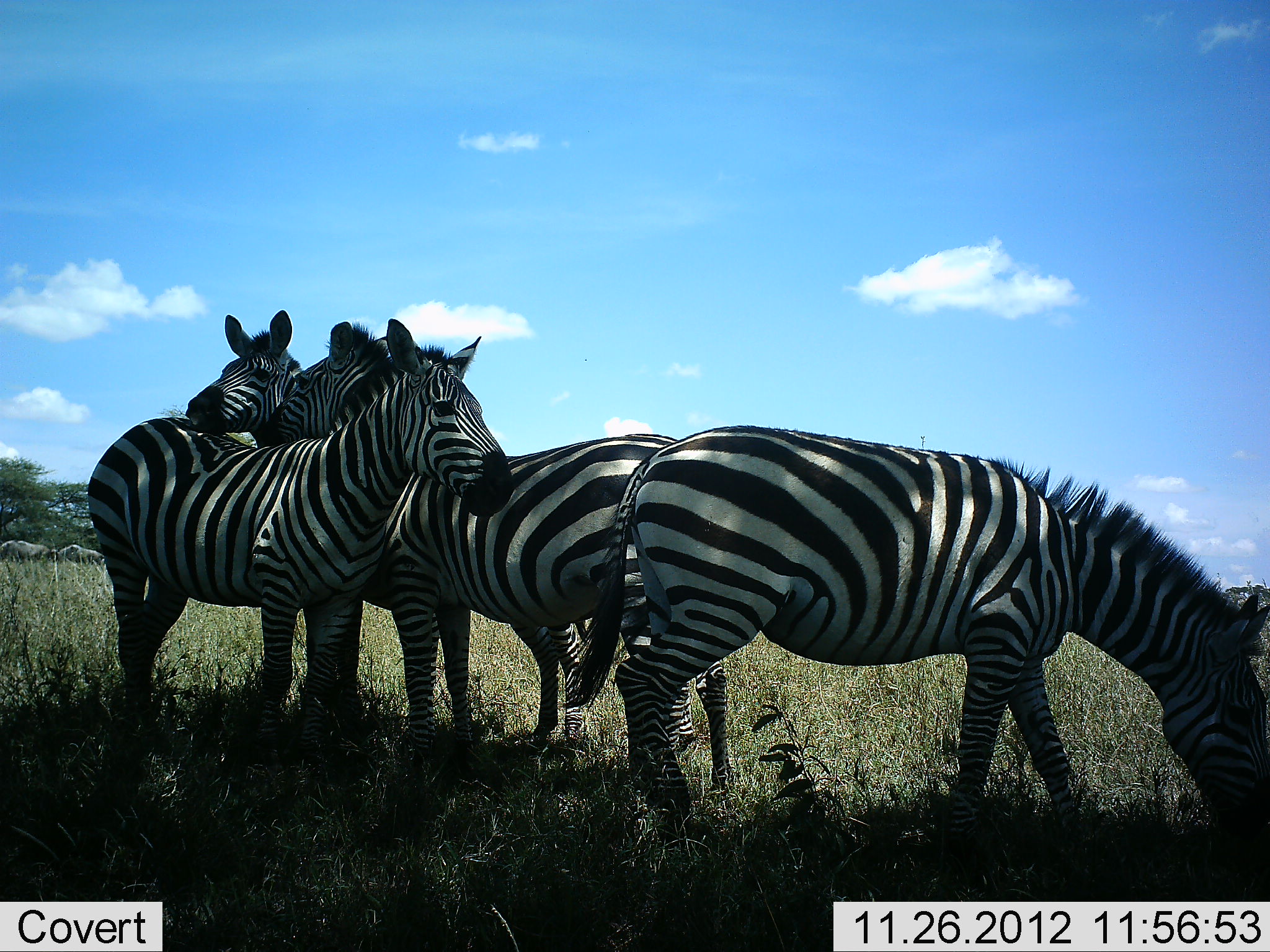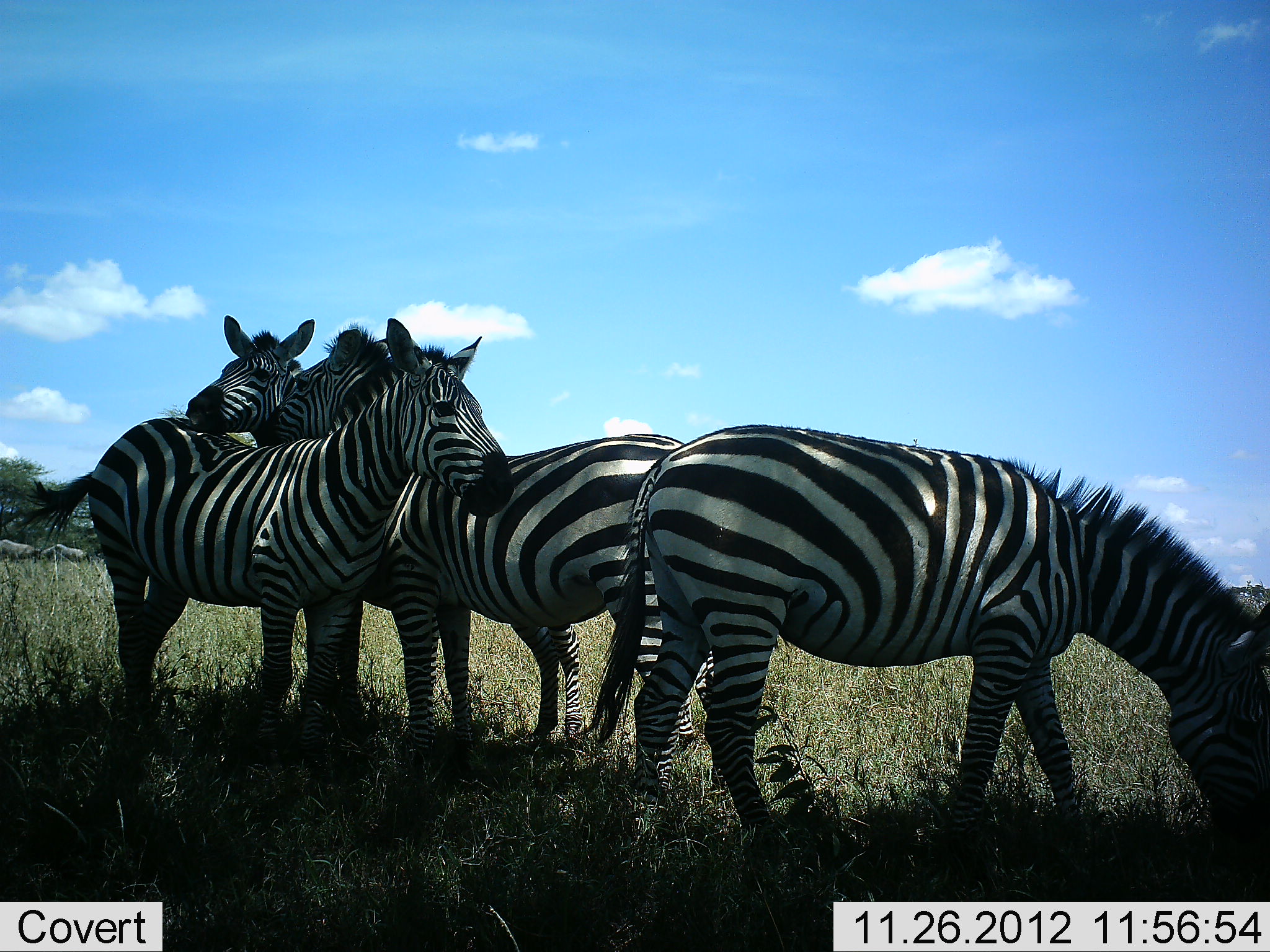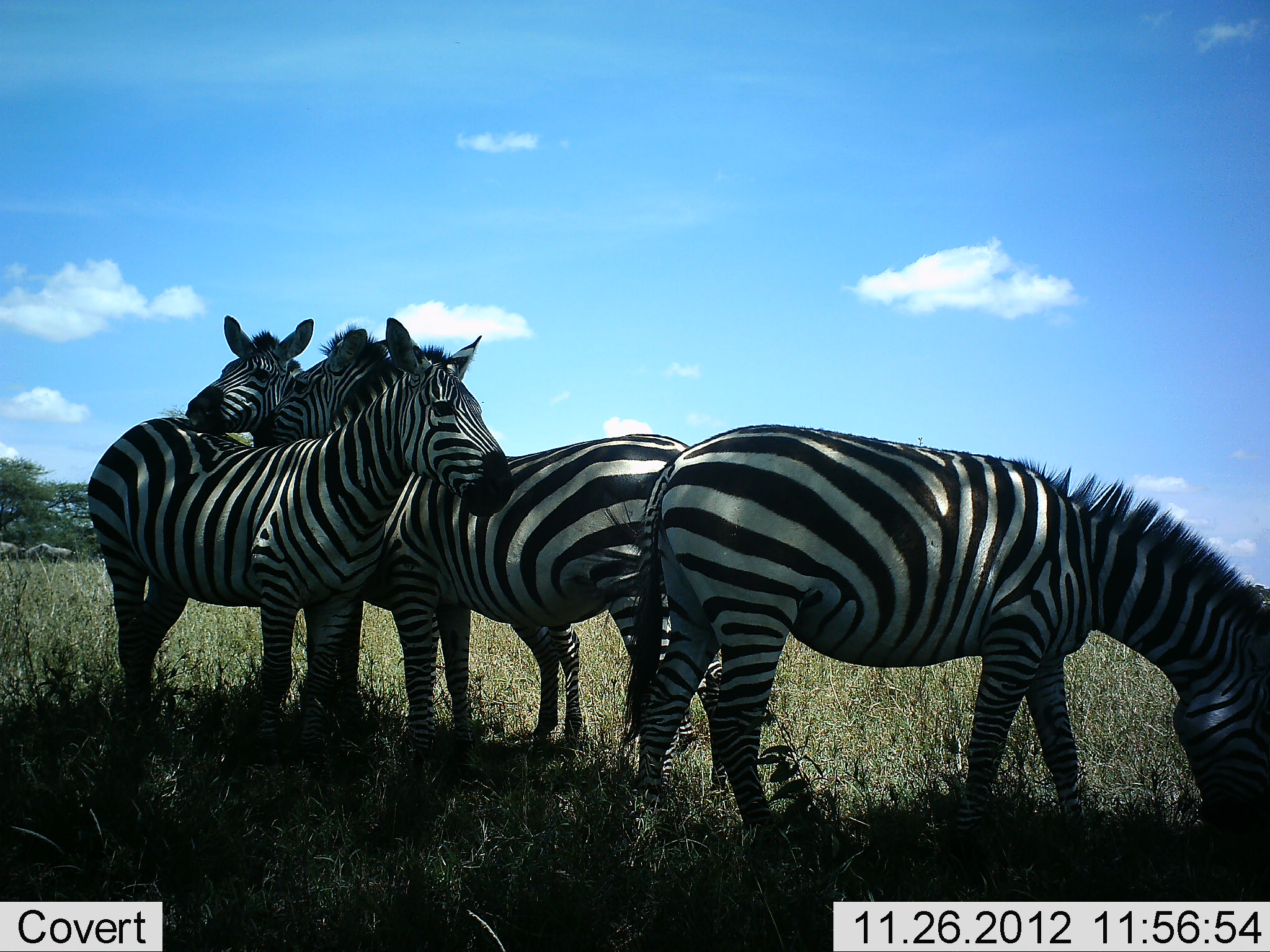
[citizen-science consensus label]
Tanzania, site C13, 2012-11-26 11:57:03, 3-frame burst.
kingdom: Animalia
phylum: Chordata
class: Mammalia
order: Perissodactyla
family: Equidae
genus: Equus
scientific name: Equus quagga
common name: plains zebra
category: zebra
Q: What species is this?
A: Zebra (plains zebra) (Equus quagga).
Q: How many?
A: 4.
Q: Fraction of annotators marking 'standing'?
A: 92%.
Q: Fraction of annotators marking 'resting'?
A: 8%.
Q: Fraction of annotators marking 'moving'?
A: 0%.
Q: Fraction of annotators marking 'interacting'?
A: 31%.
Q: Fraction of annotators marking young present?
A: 0%.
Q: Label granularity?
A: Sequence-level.